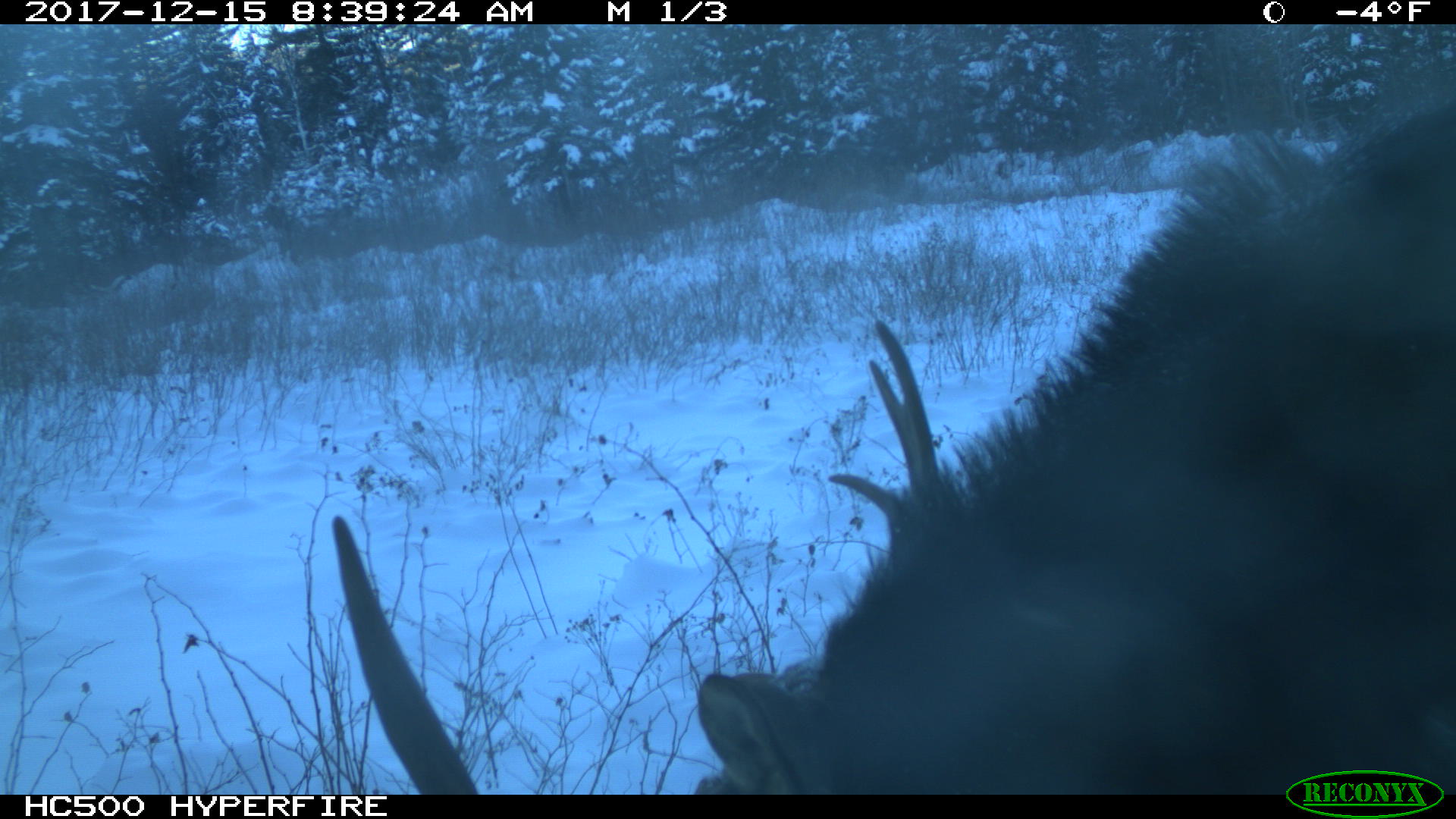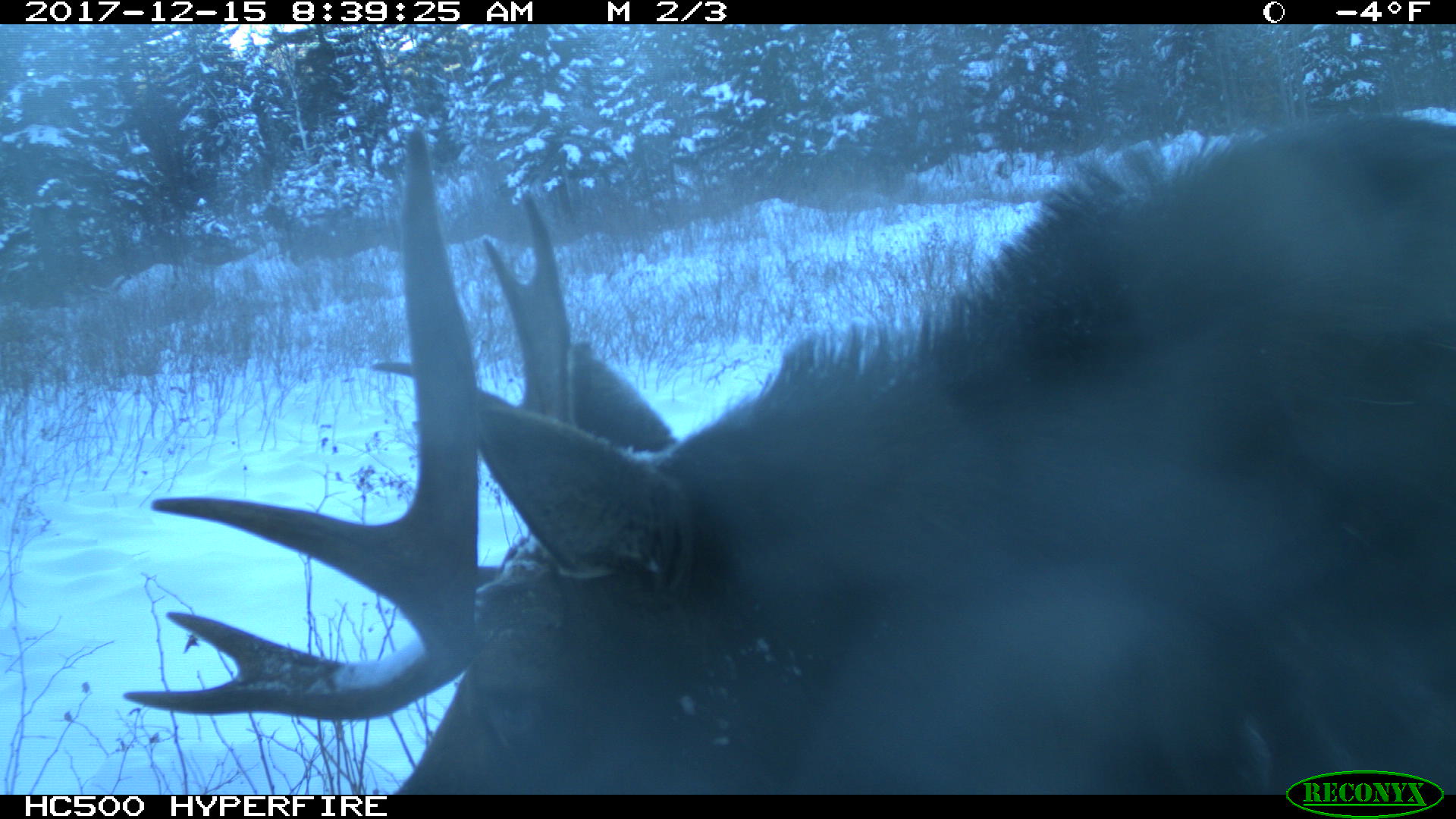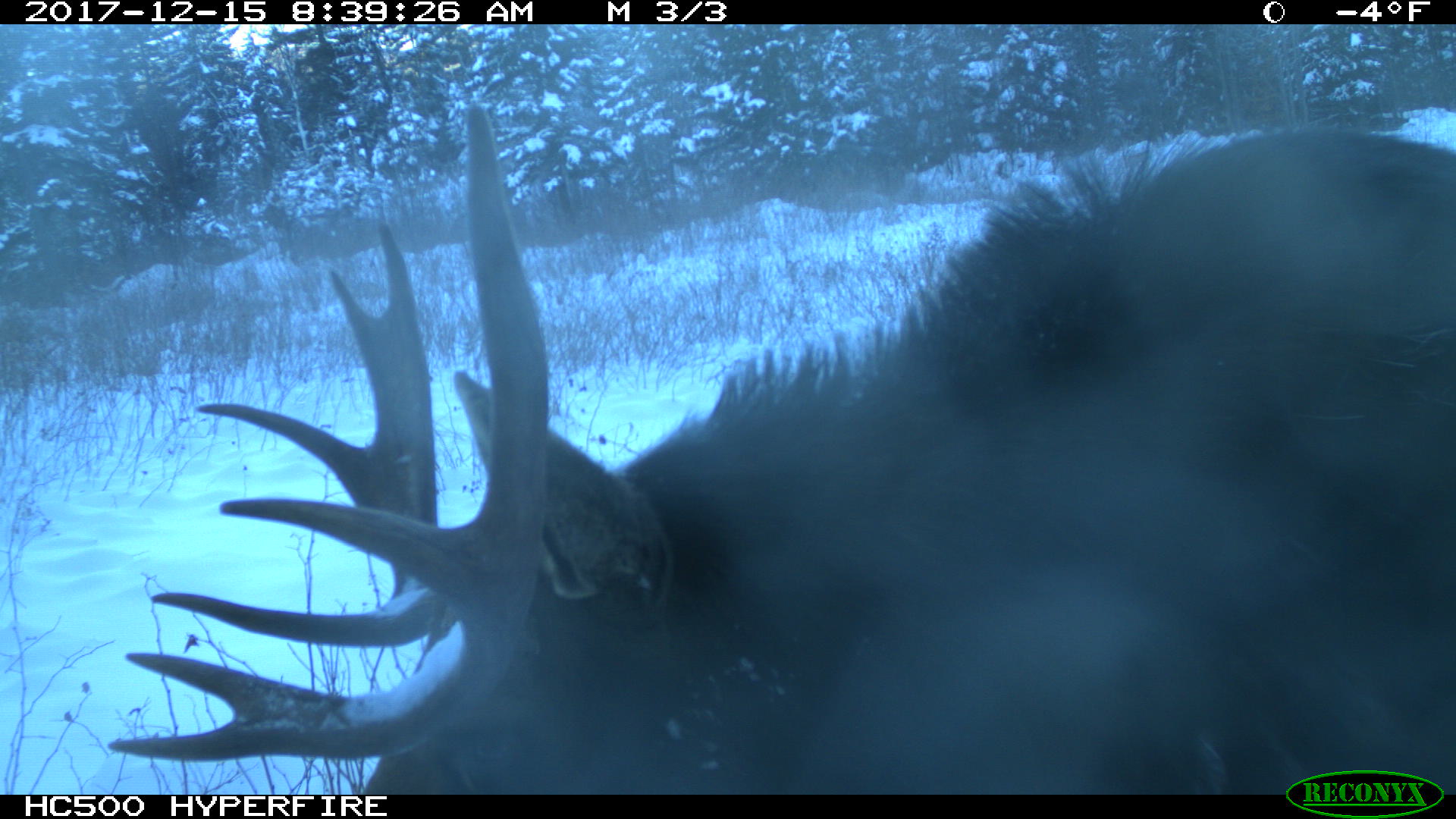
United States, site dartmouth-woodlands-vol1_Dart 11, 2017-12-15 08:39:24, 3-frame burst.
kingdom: Animalia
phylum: Chordata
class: Mammalia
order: Artiodactyla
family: Cervidae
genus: Alces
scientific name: Alces alces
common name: moose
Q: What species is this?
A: Moose (Alces alces).